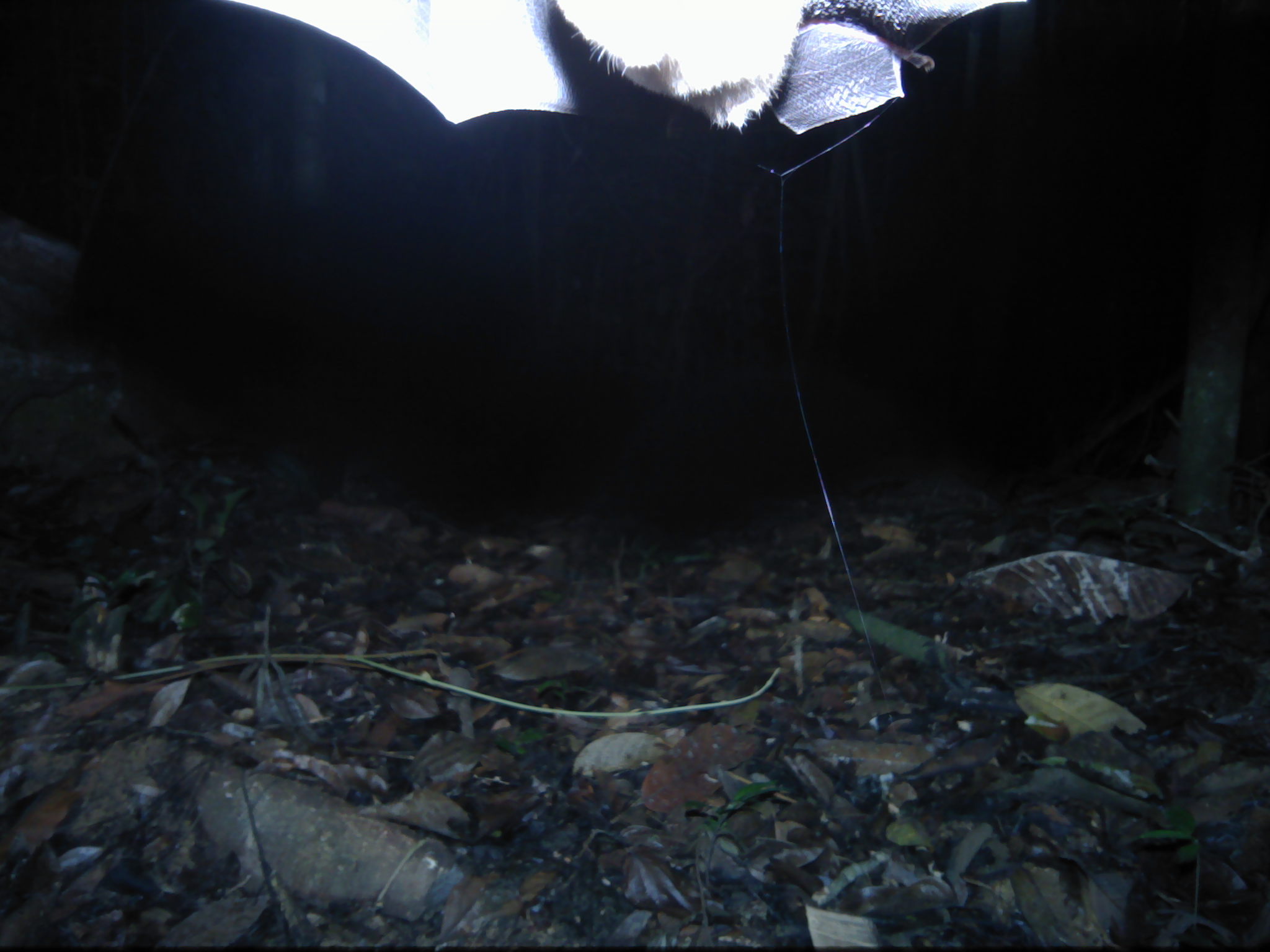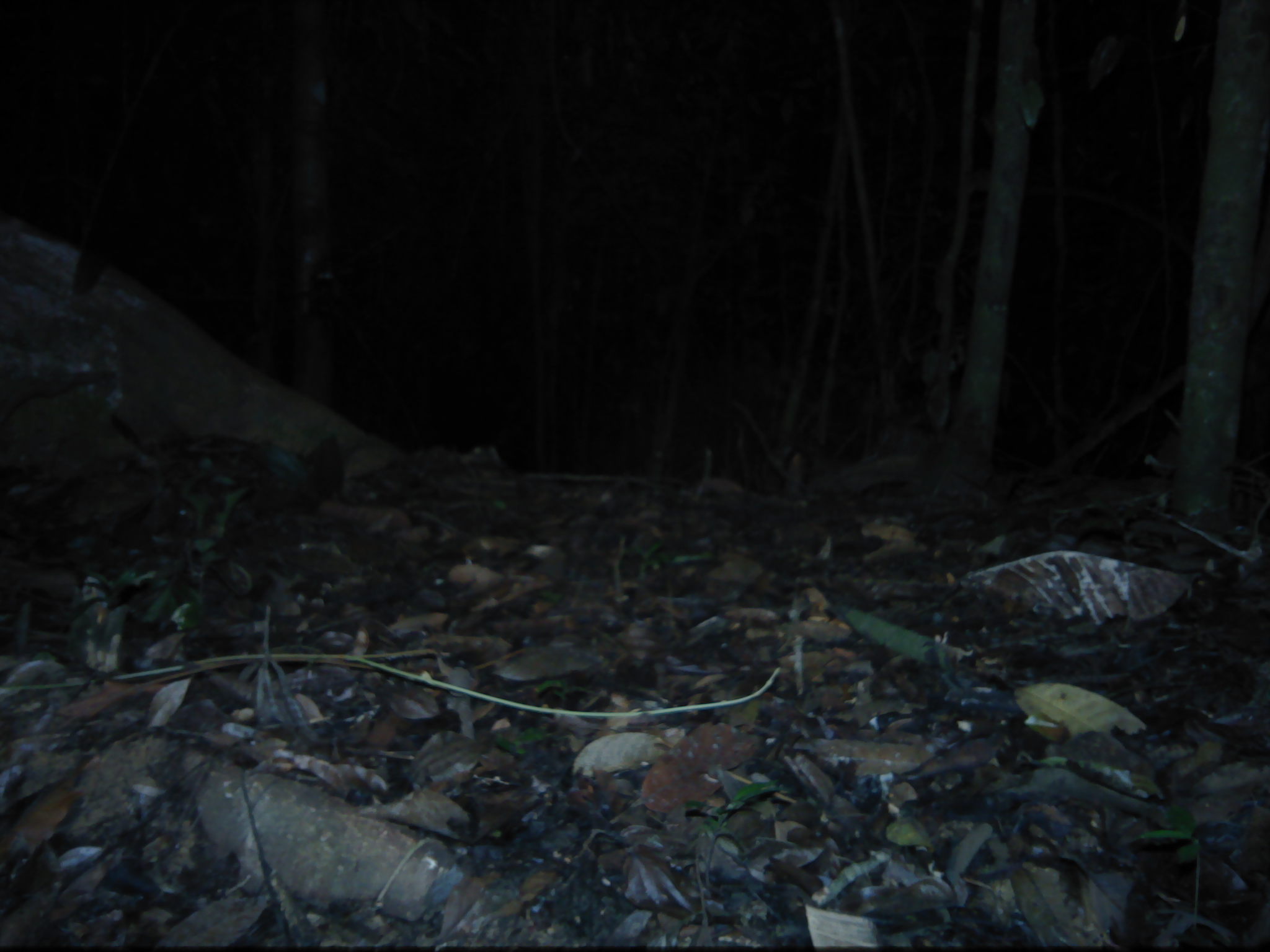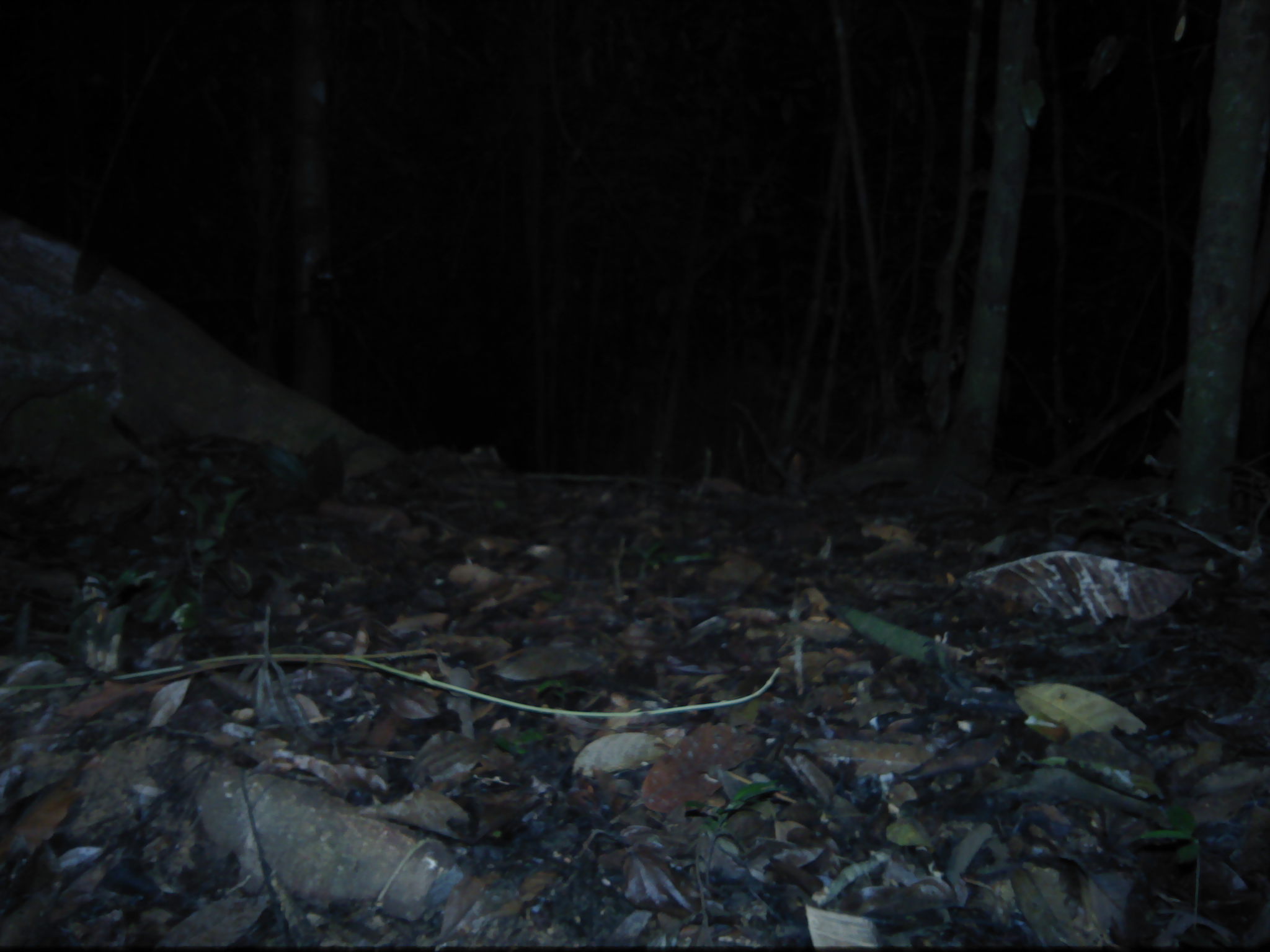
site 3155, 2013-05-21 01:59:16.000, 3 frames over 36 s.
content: unidentified animal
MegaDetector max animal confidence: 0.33